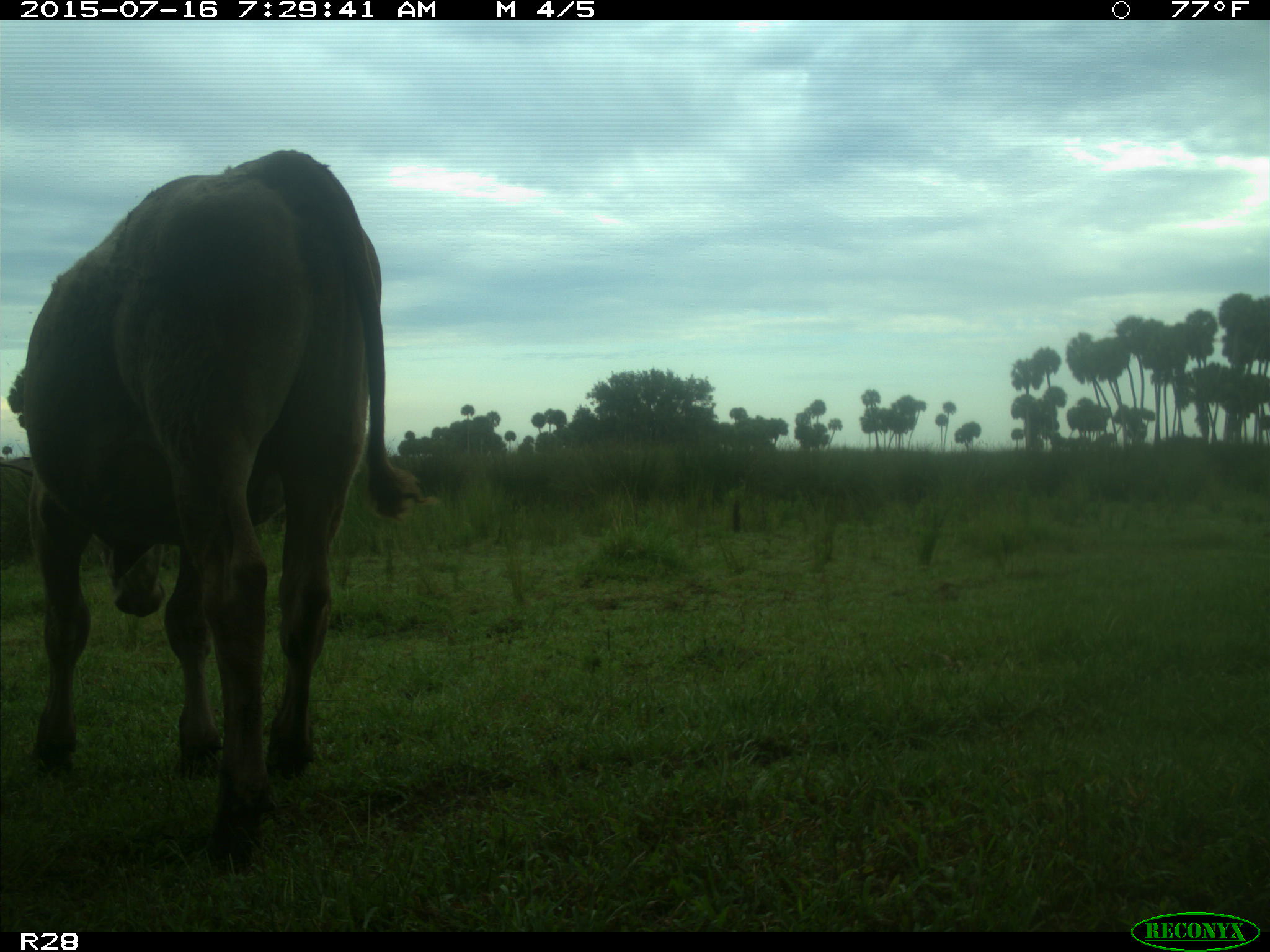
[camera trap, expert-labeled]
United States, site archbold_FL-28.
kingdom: Animalia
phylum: Chordata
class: Mammalia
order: Artiodactyla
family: Bovidae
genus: Bos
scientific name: Bos taurus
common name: domestic cow